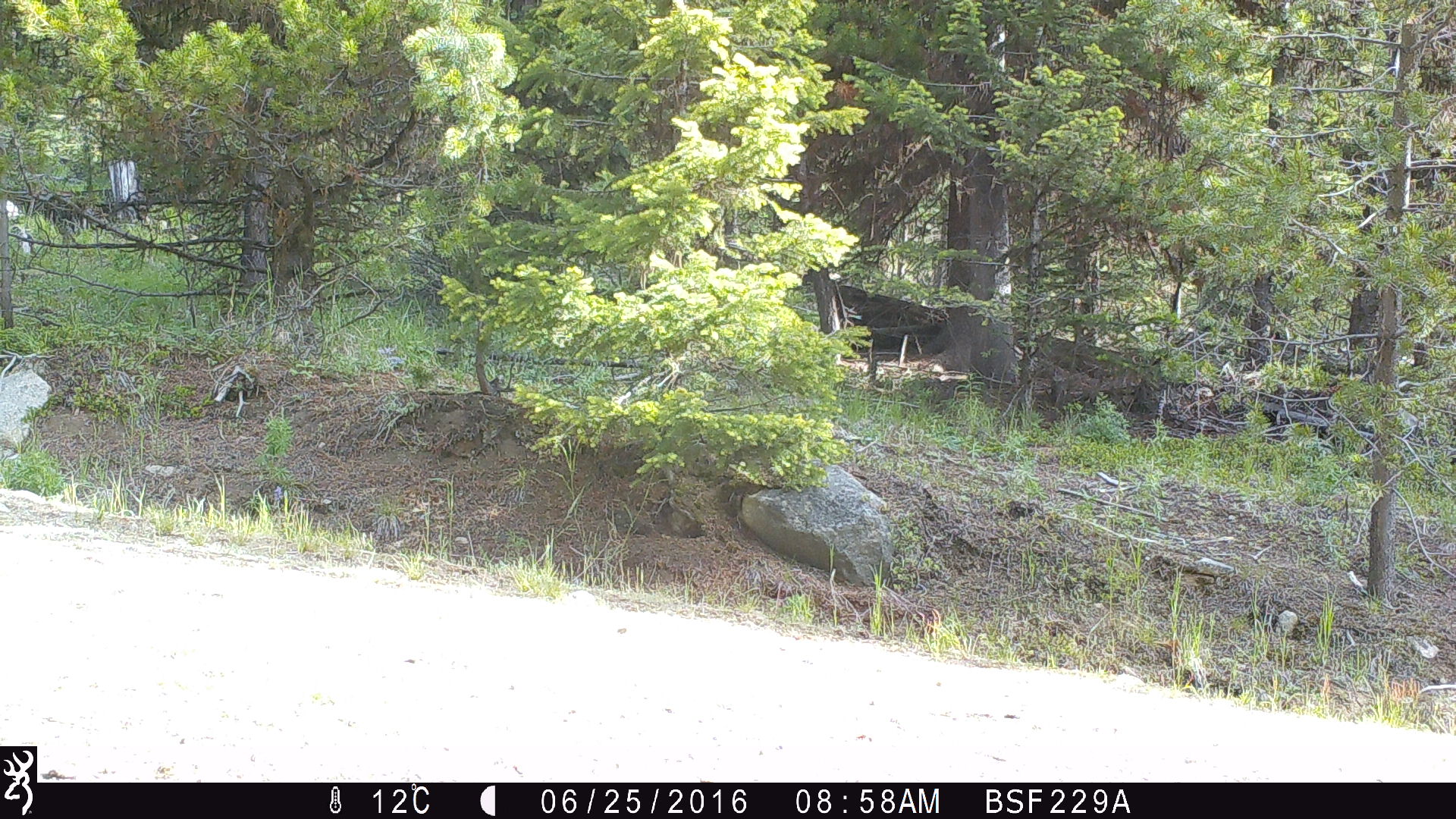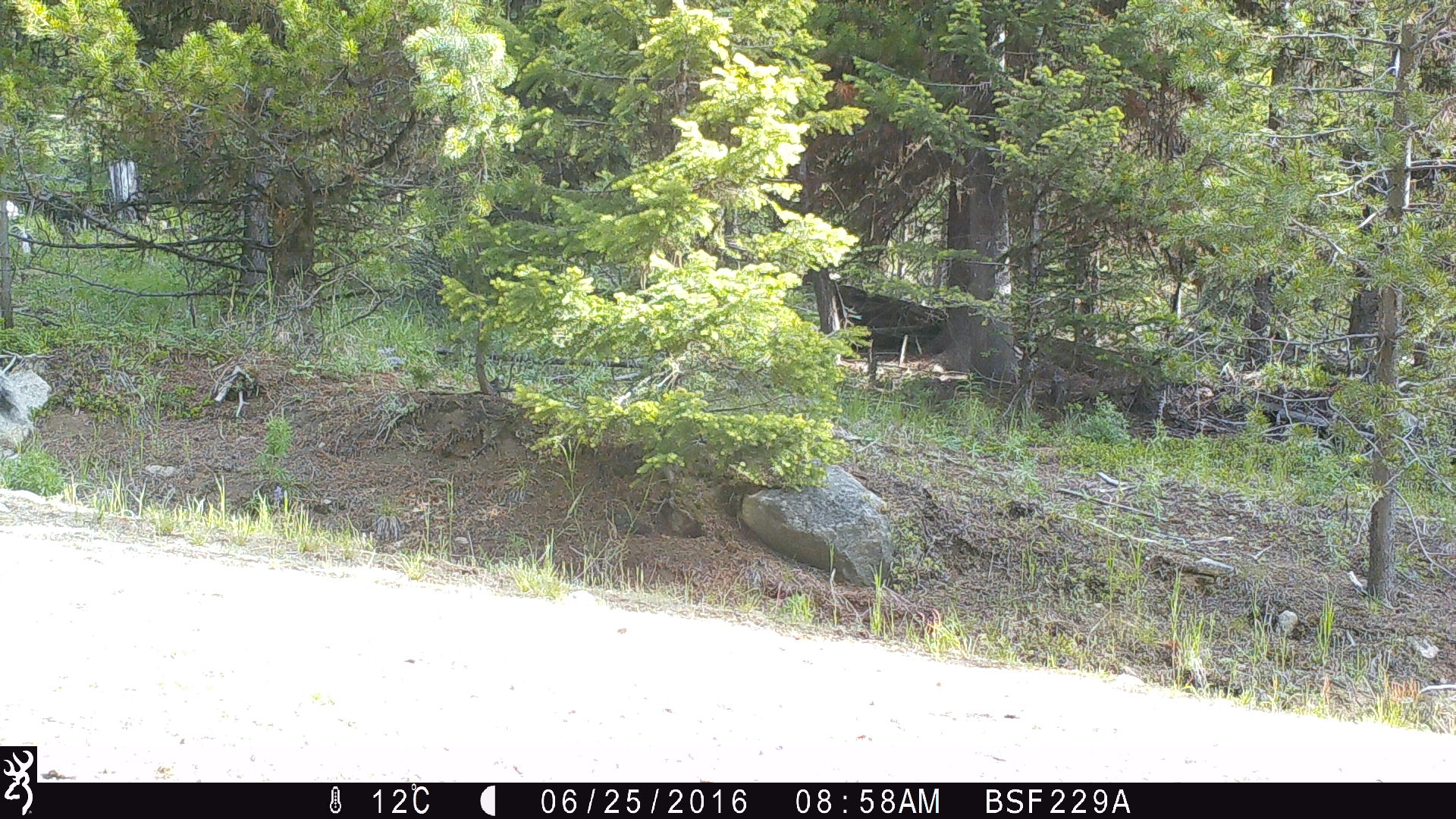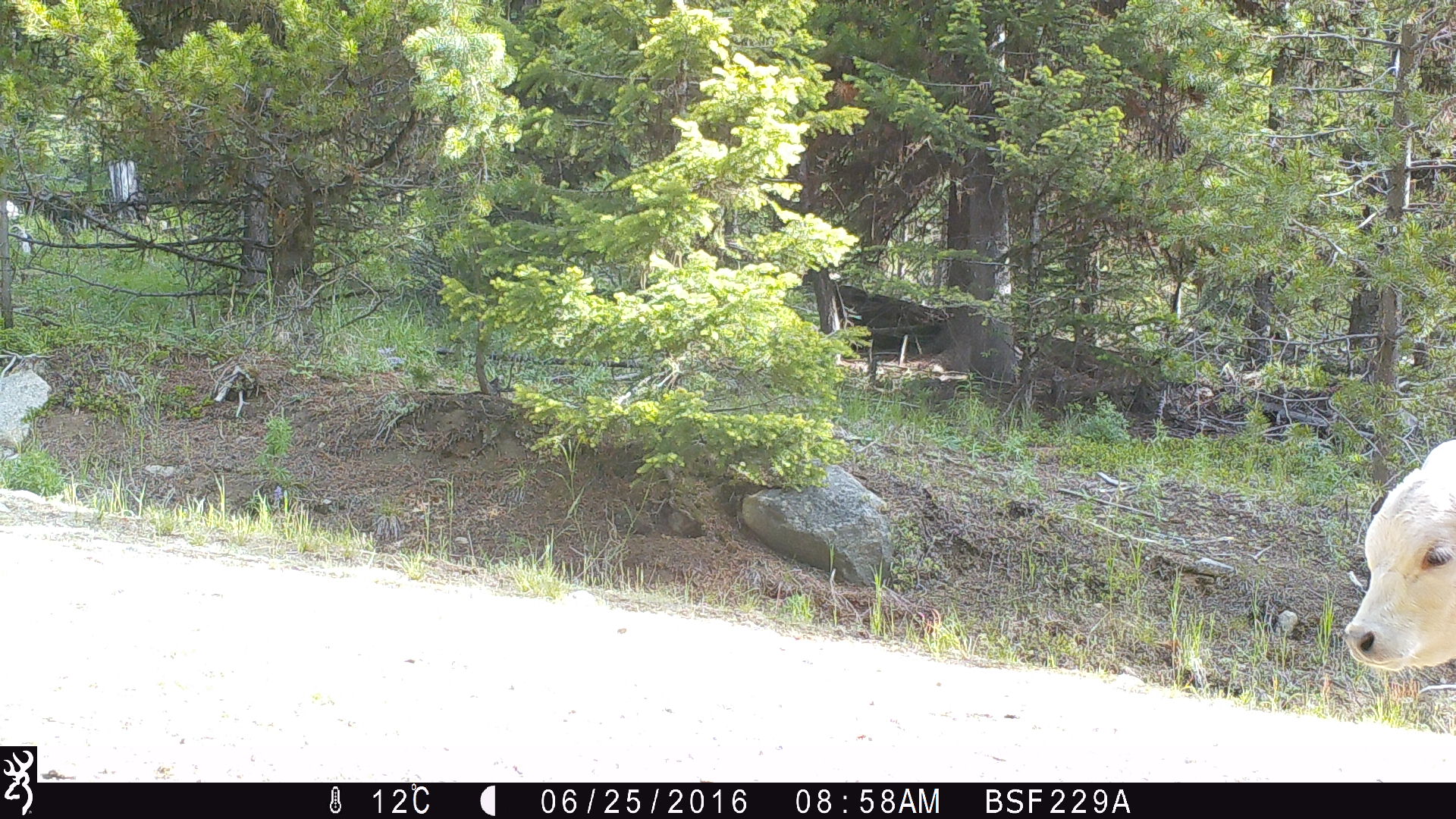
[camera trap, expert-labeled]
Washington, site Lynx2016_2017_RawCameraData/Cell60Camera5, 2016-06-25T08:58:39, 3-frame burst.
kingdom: Animalia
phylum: Chordata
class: Mammalia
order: Artiodactyla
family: Bovidae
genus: Bos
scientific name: Bos taurus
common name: domestic cattle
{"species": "domestic cattle (Bos taurus)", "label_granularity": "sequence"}